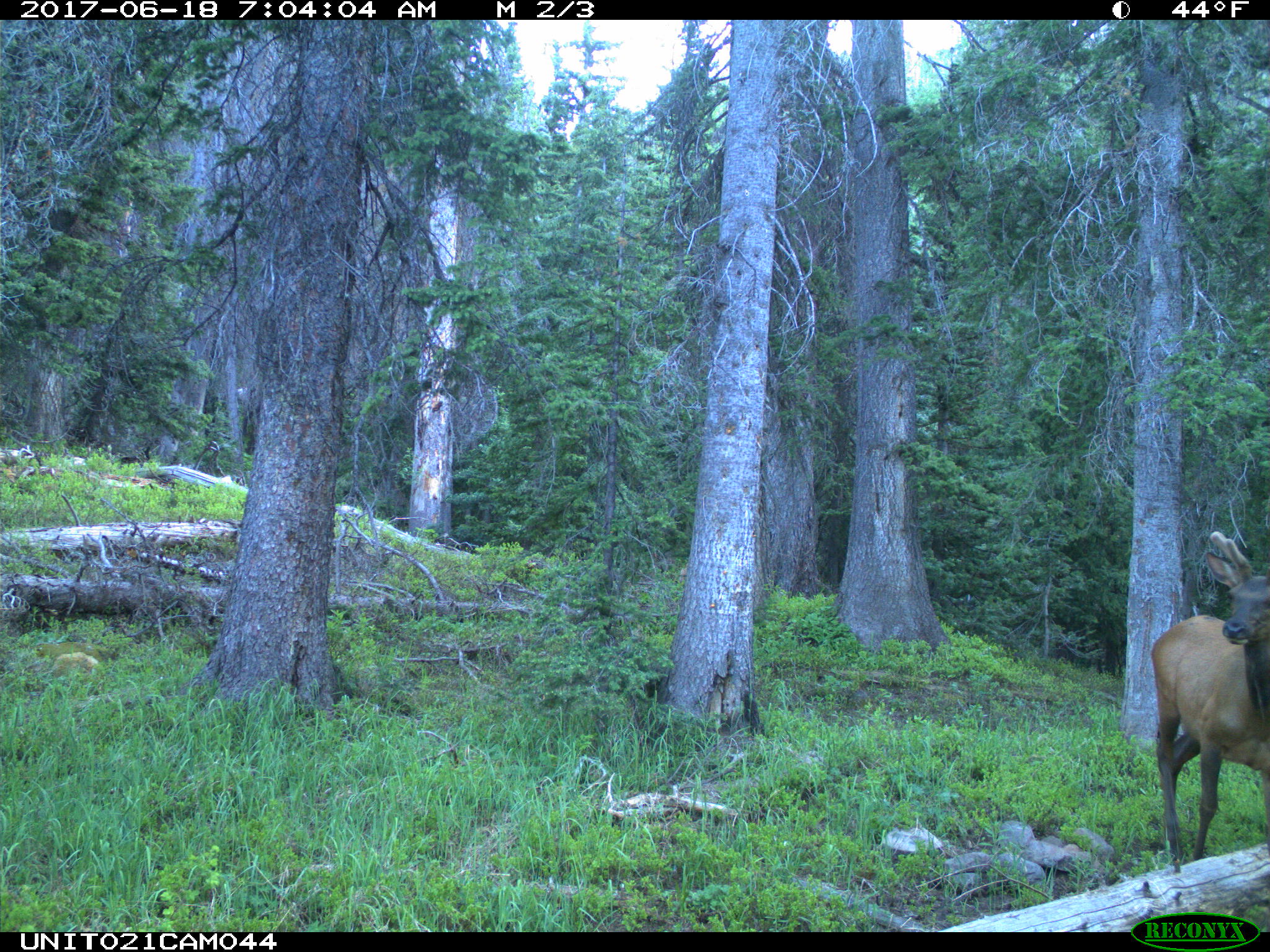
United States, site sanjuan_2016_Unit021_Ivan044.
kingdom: Animalia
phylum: Chordata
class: Mammalia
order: Artiodactyla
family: Cervidae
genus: Cervus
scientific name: Cervus elaphus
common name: red deer